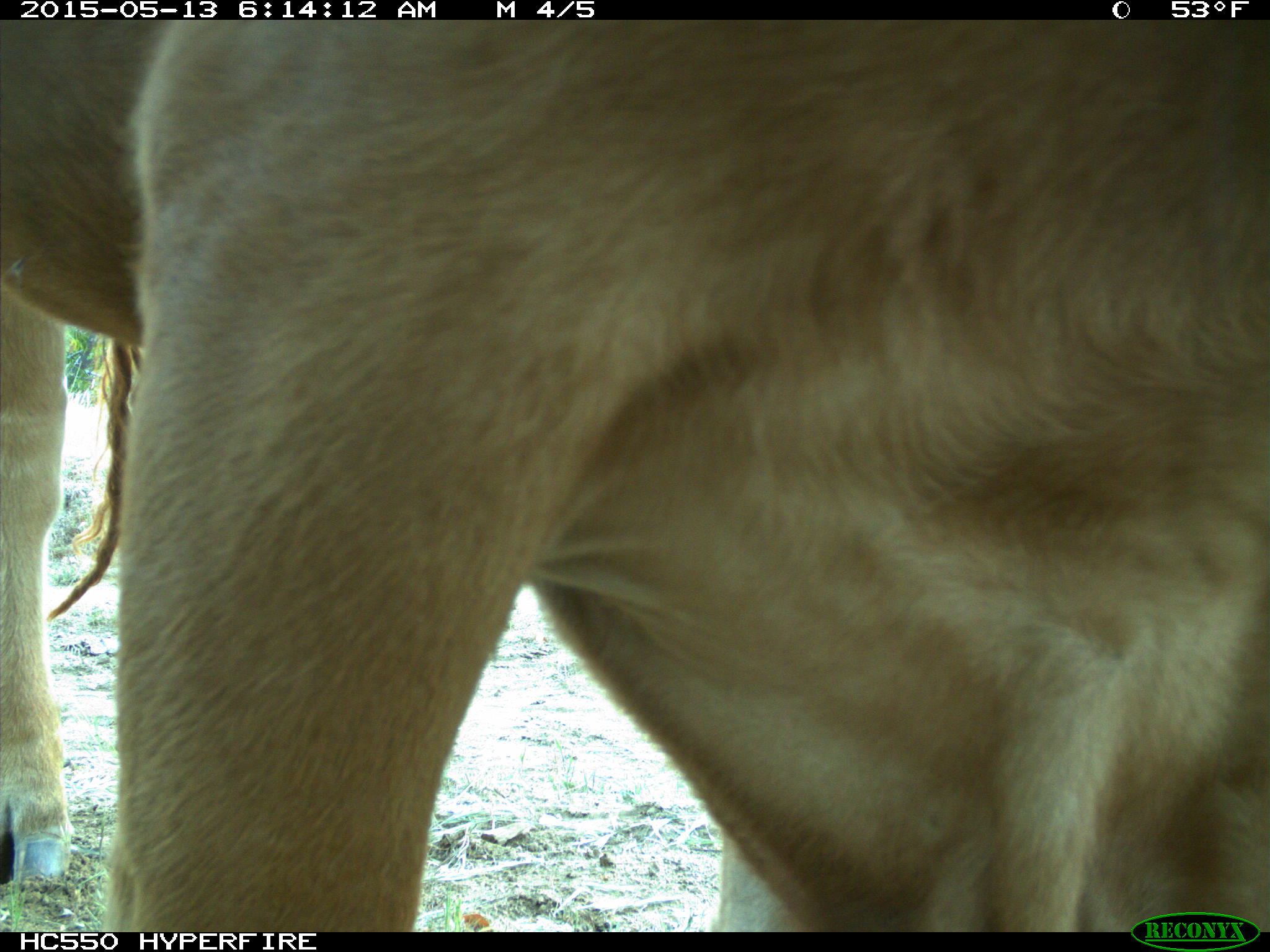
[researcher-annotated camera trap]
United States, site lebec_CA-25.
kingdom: Animalia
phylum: Chordata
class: Mammalia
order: Artiodactyla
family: Bovidae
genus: Bos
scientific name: Bos taurus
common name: domestic cow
Bos taurus (domestic cow).